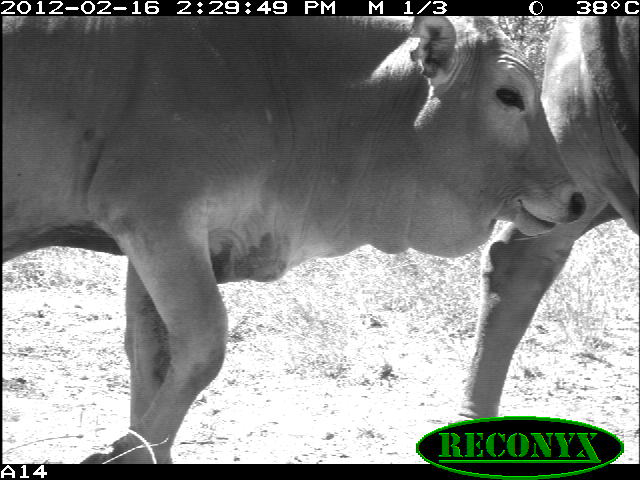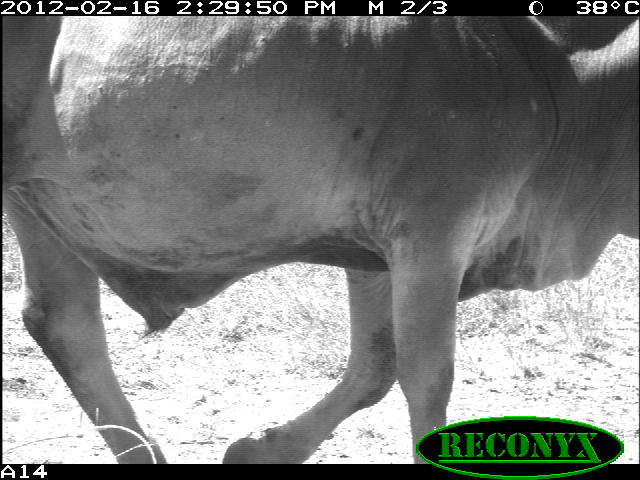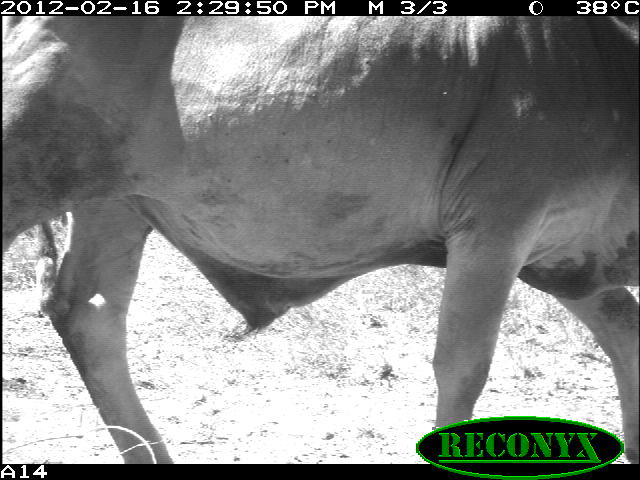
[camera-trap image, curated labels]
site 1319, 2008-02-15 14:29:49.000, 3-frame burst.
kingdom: Animalia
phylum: Chordata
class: Mammalia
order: Artiodactyla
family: Bovidae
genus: Bos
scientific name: Bos taurus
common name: domestic cattle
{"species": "Bos taurus (domestic cattle)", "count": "2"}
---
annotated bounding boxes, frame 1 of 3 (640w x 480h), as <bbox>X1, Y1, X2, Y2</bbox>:
bos taurus: <bbox>1, 15, 586, 463</bbox>; <bbox>458, 15, 640, 463</bbox>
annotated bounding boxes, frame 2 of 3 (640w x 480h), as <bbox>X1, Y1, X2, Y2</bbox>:
bos taurus: <bbox>1, 15, 638, 463</bbox>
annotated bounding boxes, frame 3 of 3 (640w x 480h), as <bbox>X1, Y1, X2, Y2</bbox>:
bos taurus: <bbox>2, 13, 640, 464</bbox>